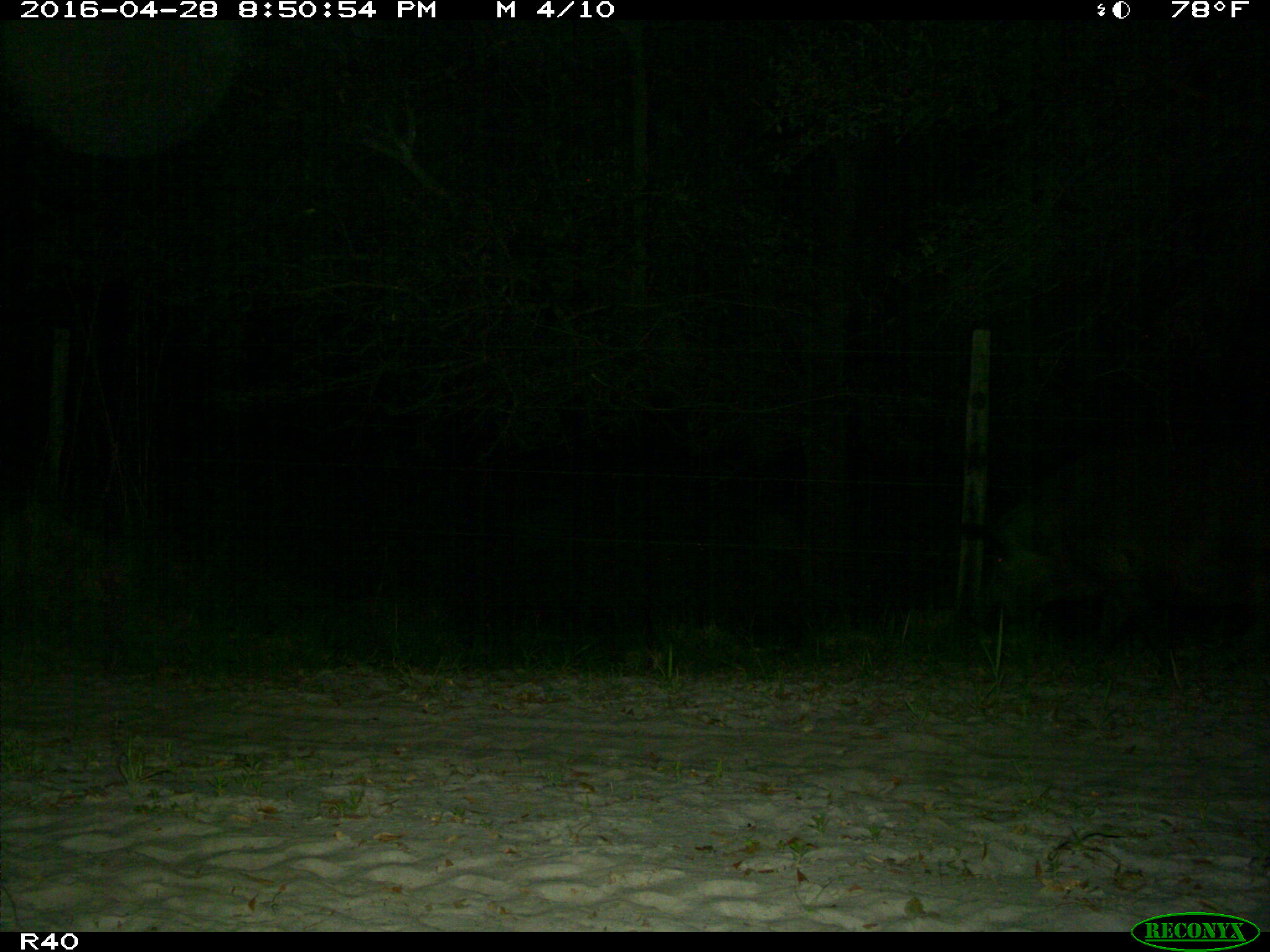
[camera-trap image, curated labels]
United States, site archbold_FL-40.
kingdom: Animalia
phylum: Chordata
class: Mammalia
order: Artiodactyla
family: Suidae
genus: Sus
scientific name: Sus scrofa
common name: wild boar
Sus scrofa (wild boar).